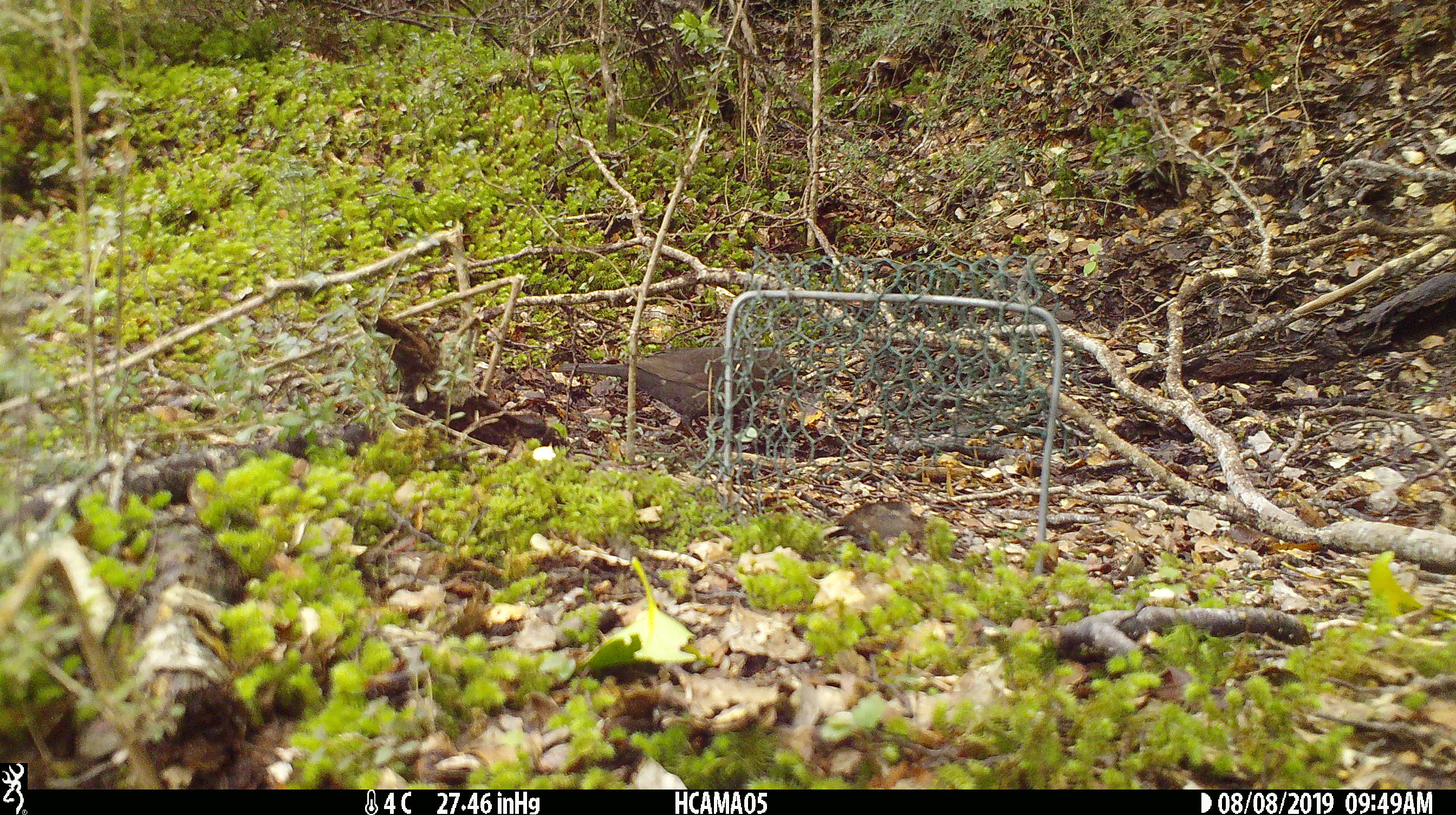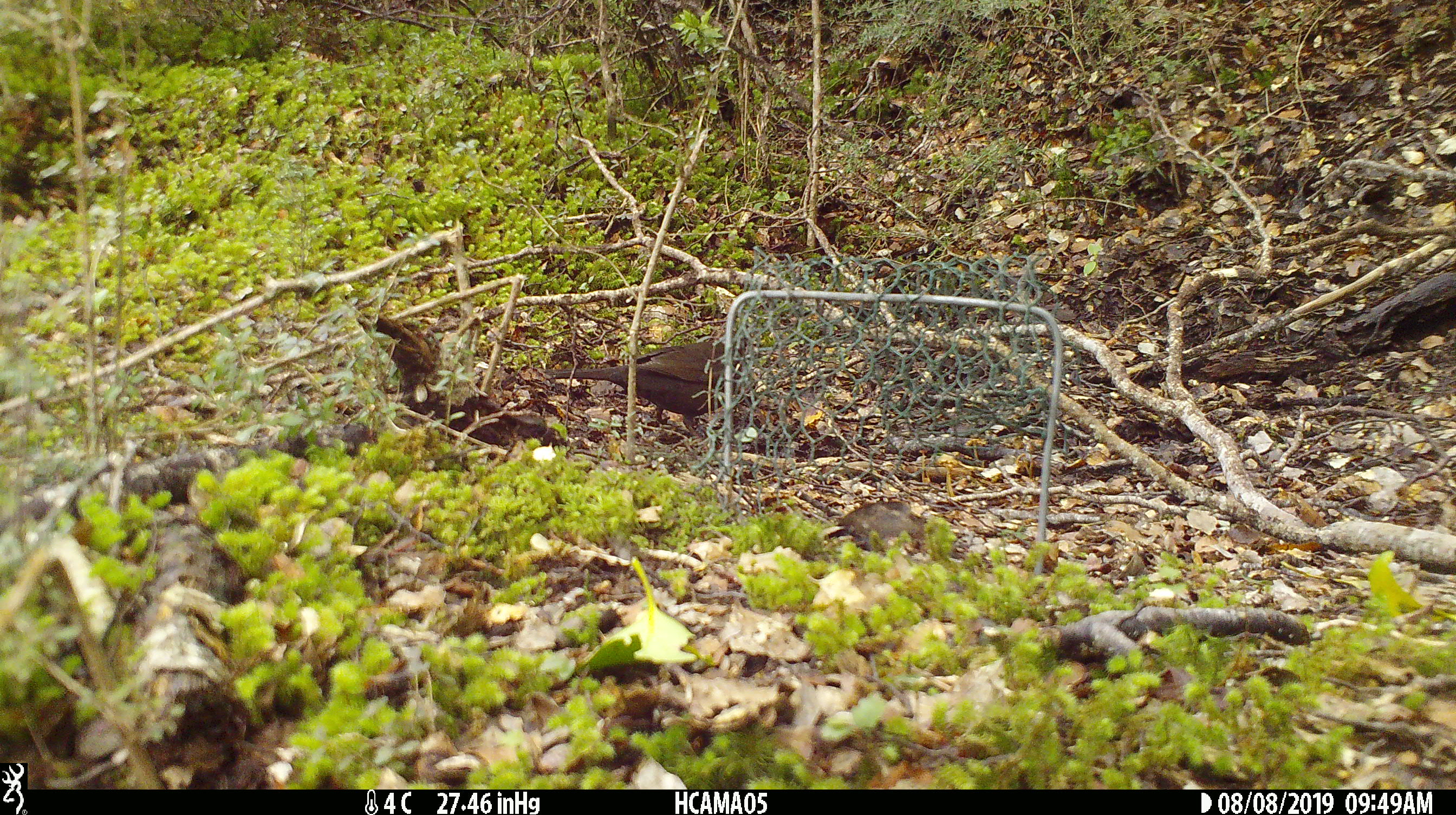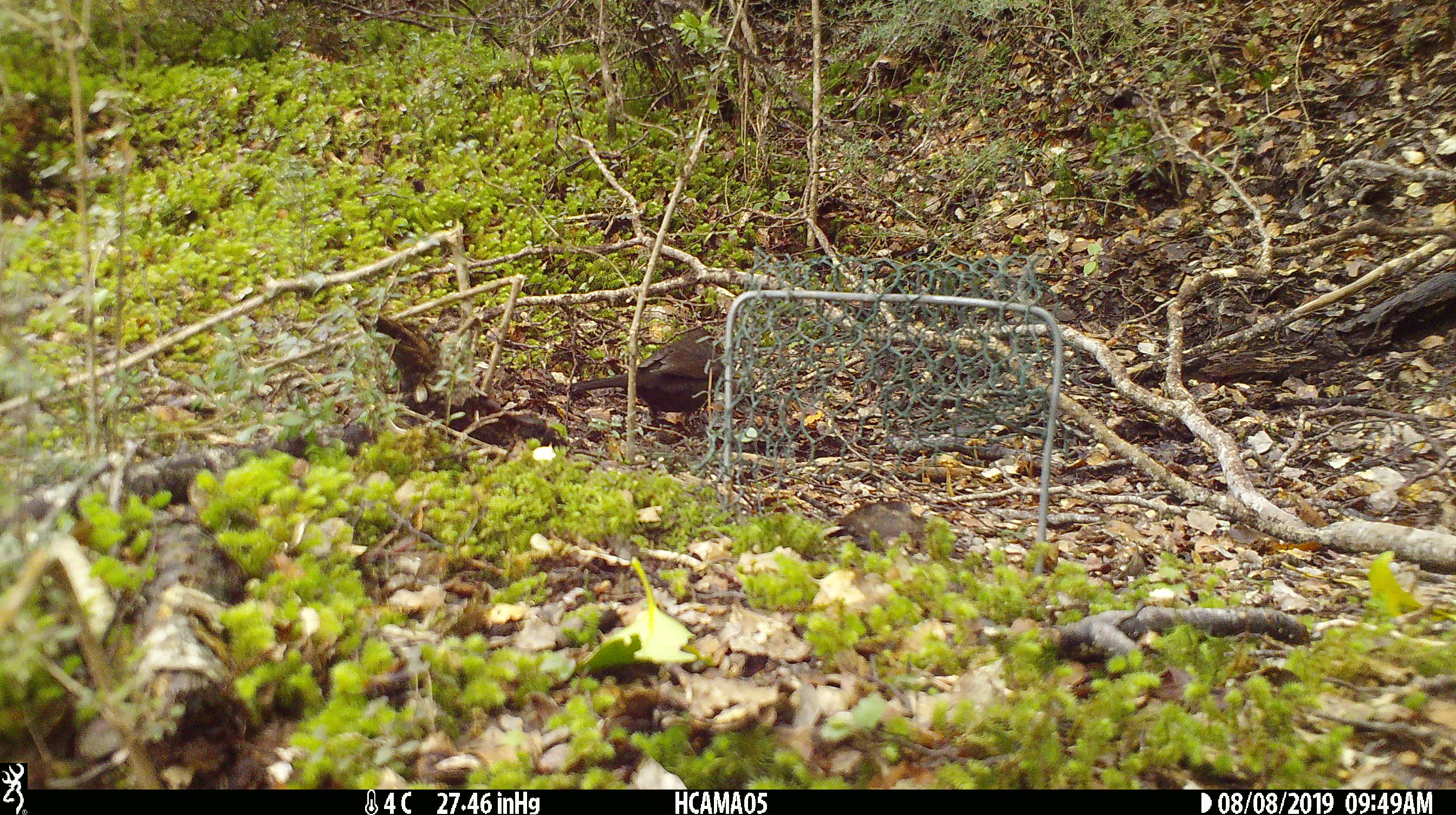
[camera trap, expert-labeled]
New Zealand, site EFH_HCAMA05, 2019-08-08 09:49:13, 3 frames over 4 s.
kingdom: Animalia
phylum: Chordata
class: Aves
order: Passeriformes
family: Turdidae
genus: Turdus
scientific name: Turdus merula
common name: eurasian blackbird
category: blackbird